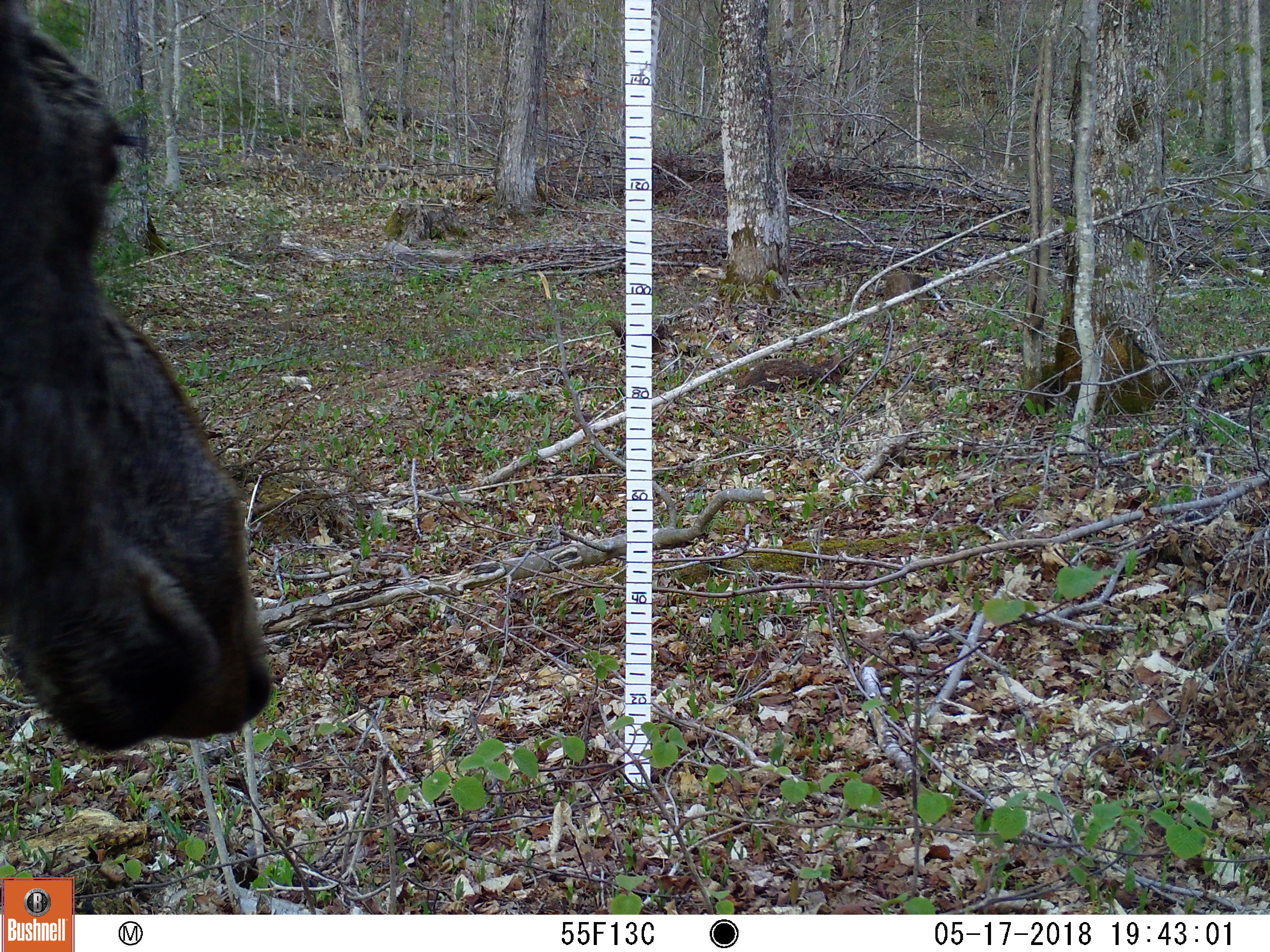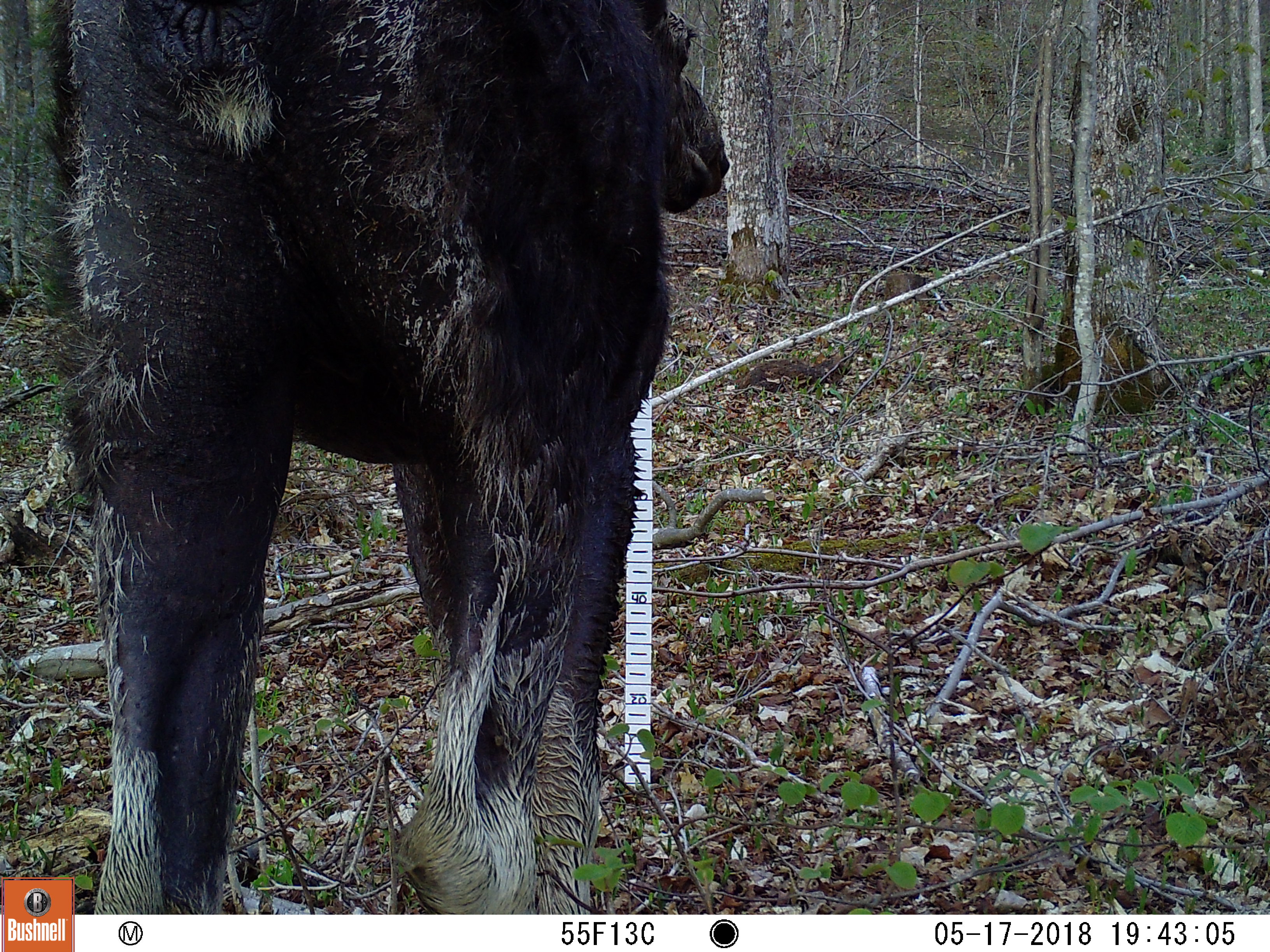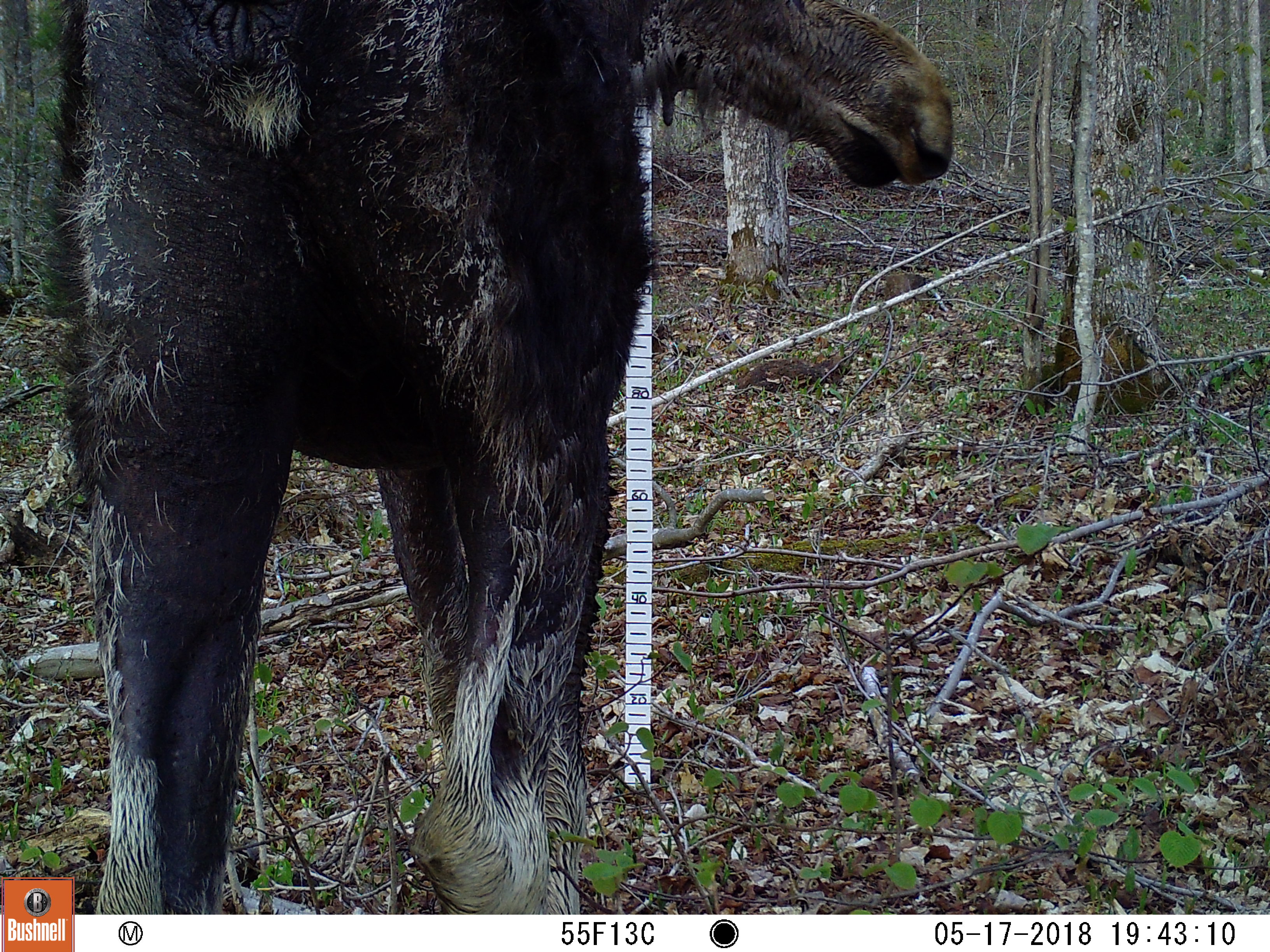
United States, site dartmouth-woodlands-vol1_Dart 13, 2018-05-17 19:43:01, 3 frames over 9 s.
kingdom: Animalia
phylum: Chordata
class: Mammalia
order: Artiodactyla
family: Cervidae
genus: Alces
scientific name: Alces alces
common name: moose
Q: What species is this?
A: Moose (Alces alces).